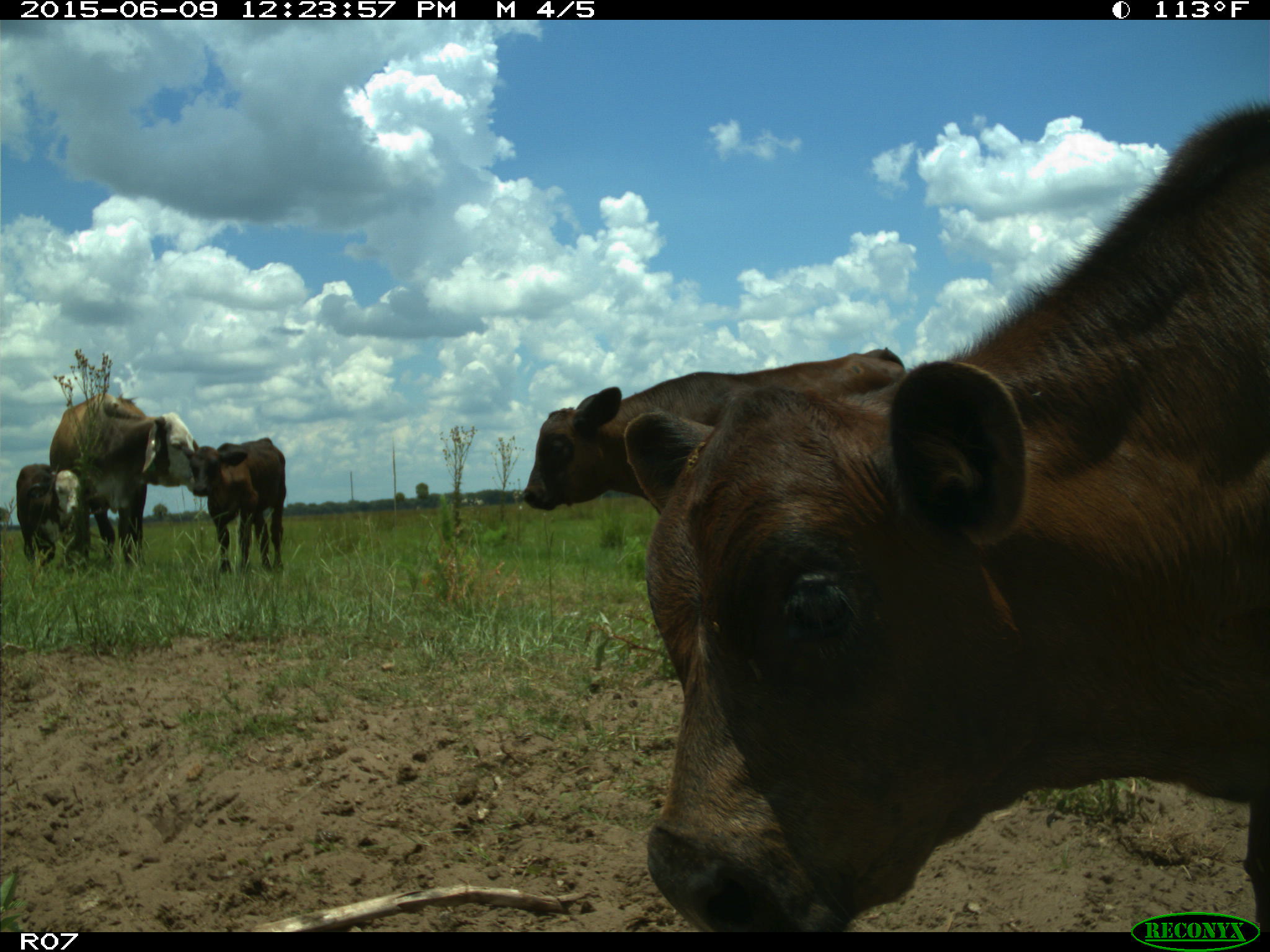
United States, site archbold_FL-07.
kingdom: Animalia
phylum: Chordata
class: Mammalia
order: Artiodactyla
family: Bovidae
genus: Bos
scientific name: Bos taurus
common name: domestic cow